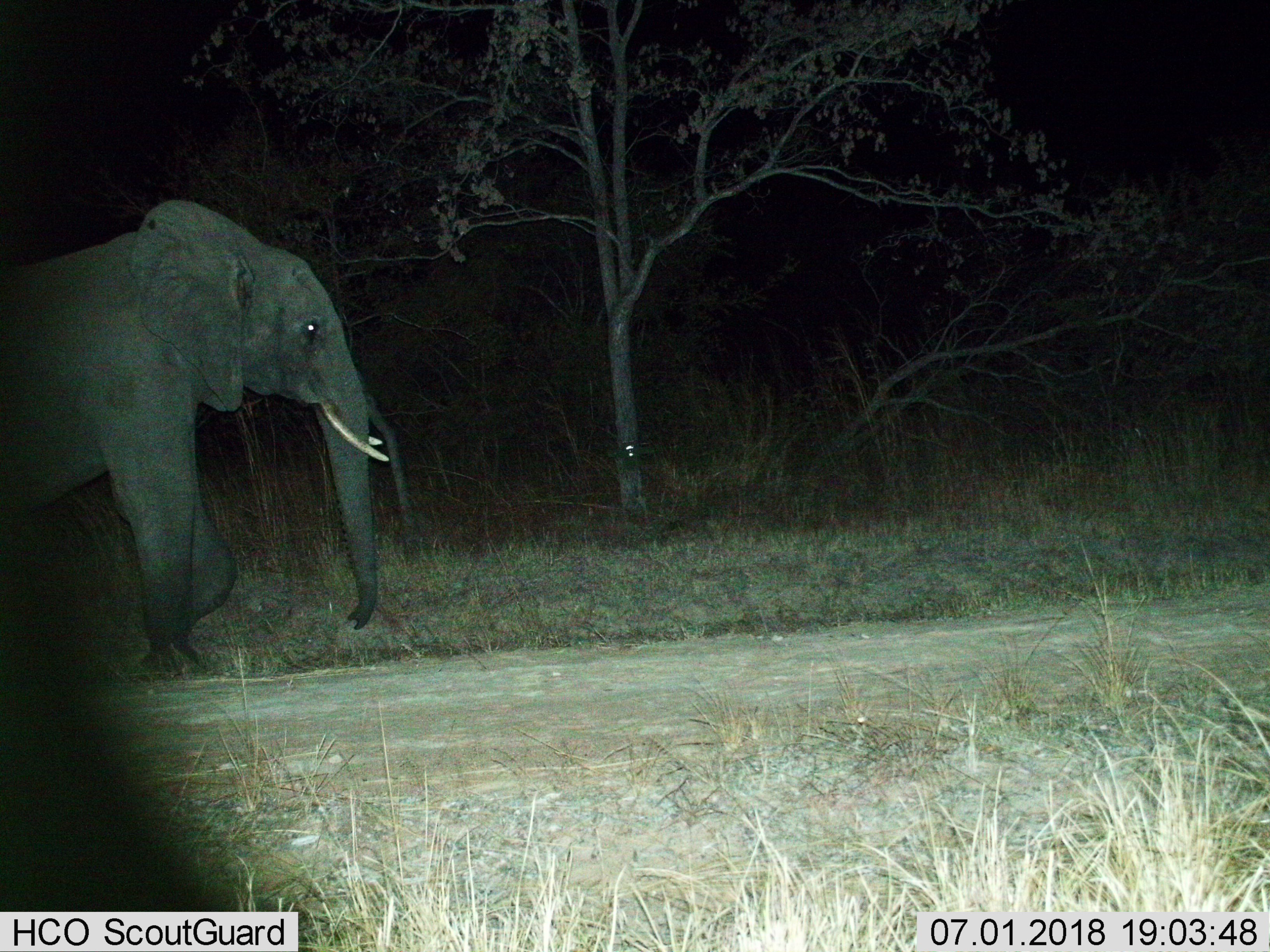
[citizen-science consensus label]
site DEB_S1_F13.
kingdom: Animalia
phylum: Chordata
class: Mammalia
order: Proboscidea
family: Elephantidae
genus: Loxodonta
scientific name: Loxodonta africana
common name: african bush elephant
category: elephant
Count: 1.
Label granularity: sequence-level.